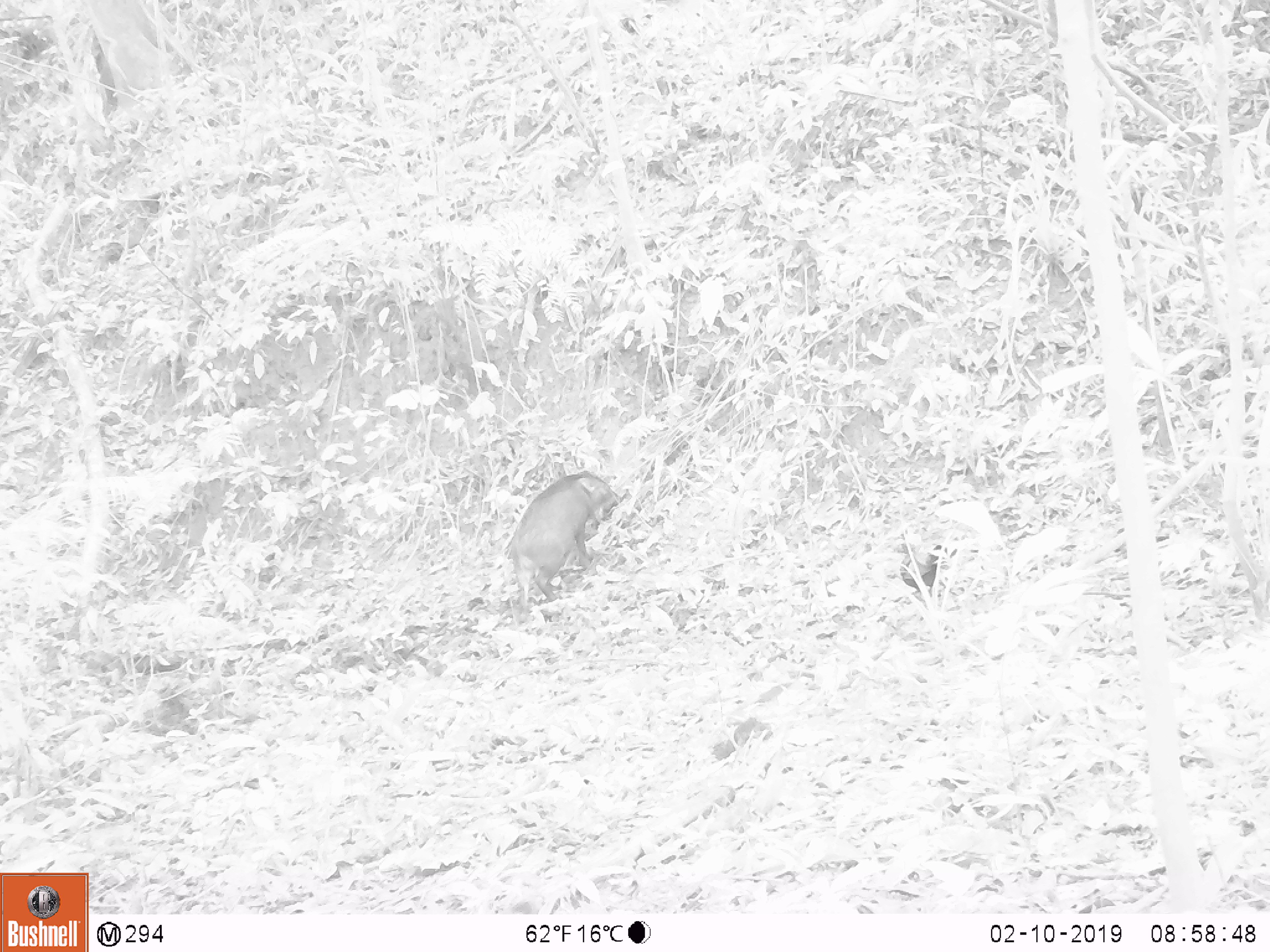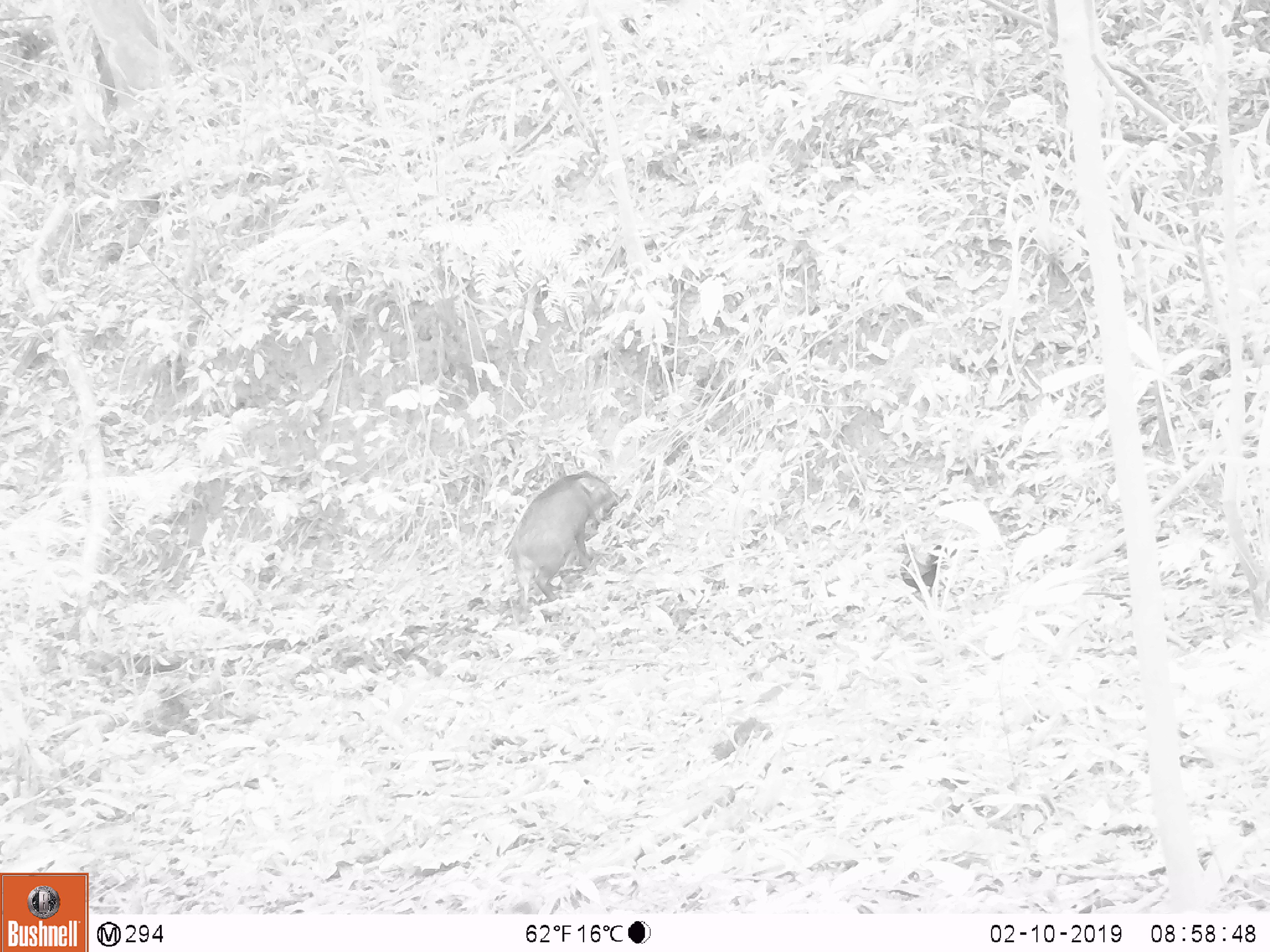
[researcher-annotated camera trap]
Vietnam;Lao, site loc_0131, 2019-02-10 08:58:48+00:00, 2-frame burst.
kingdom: Animalia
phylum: Chordata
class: Aves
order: Galliformes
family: Phasianidae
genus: Gallus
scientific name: Gallus gallus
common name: red junglefowl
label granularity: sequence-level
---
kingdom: Animalia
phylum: Chordata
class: Mammalia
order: Artiodactyla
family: Suidae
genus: Sus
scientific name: Sus scrofa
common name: eurasian wild pig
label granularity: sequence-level